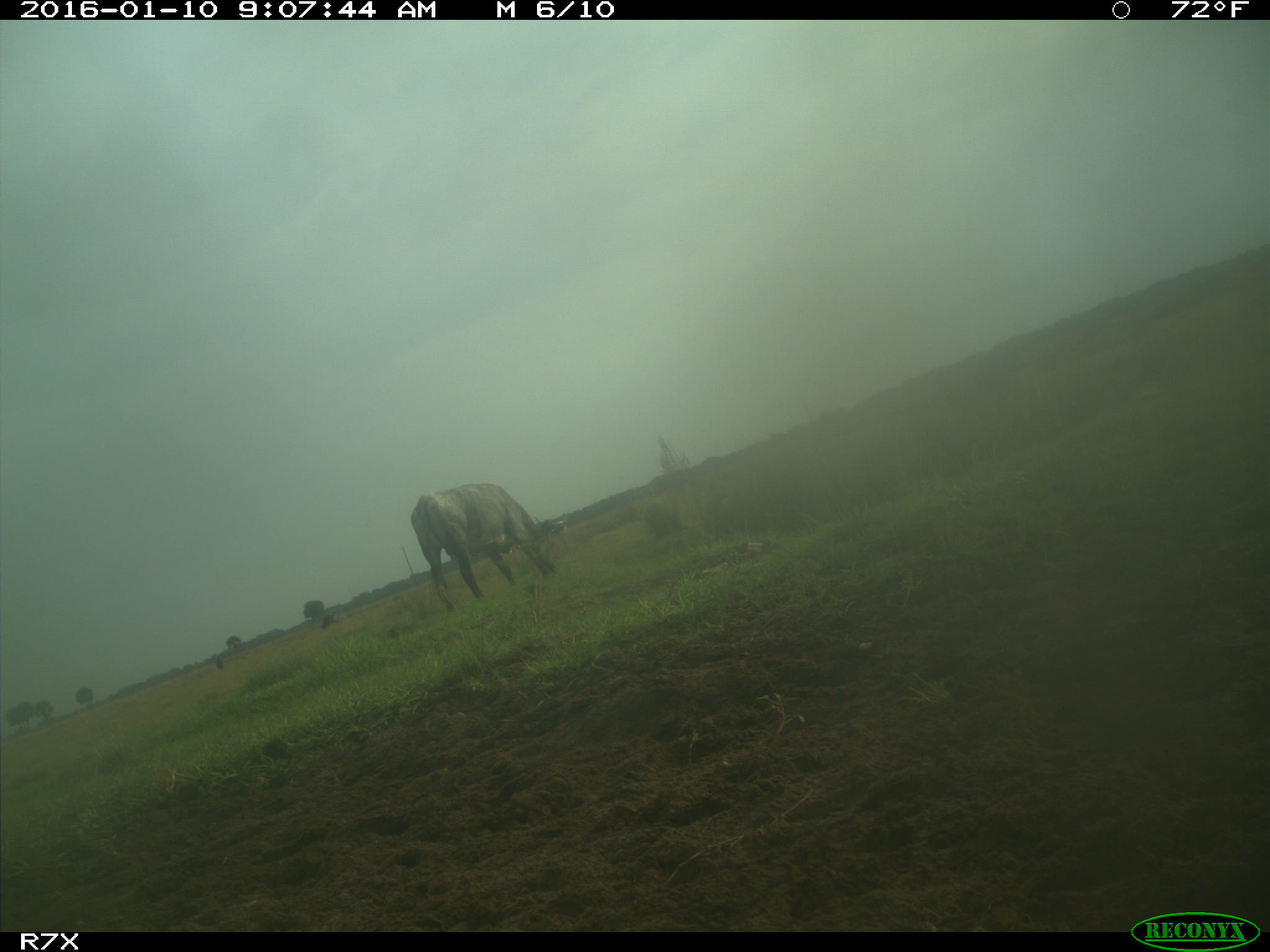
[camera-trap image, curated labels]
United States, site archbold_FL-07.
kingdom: Animalia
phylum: Chordata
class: Mammalia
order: Artiodactyla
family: Bovidae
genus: Bos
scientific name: Bos taurus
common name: domestic cow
Bos taurus (domestic cow).